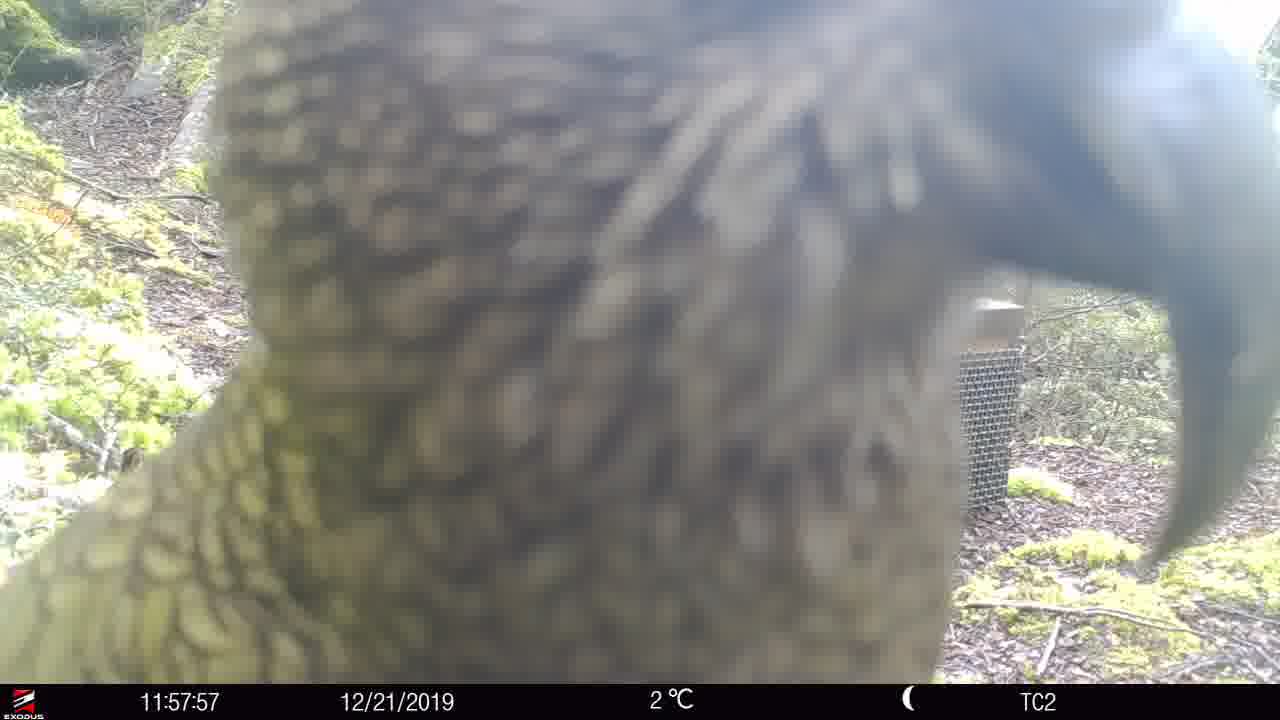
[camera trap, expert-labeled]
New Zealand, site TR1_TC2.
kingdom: Animalia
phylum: Chordata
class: Aves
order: Psittaciformes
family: Strigopidae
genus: Nestor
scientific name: Nestor notabilis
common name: kea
Kea (Nestor notabilis).